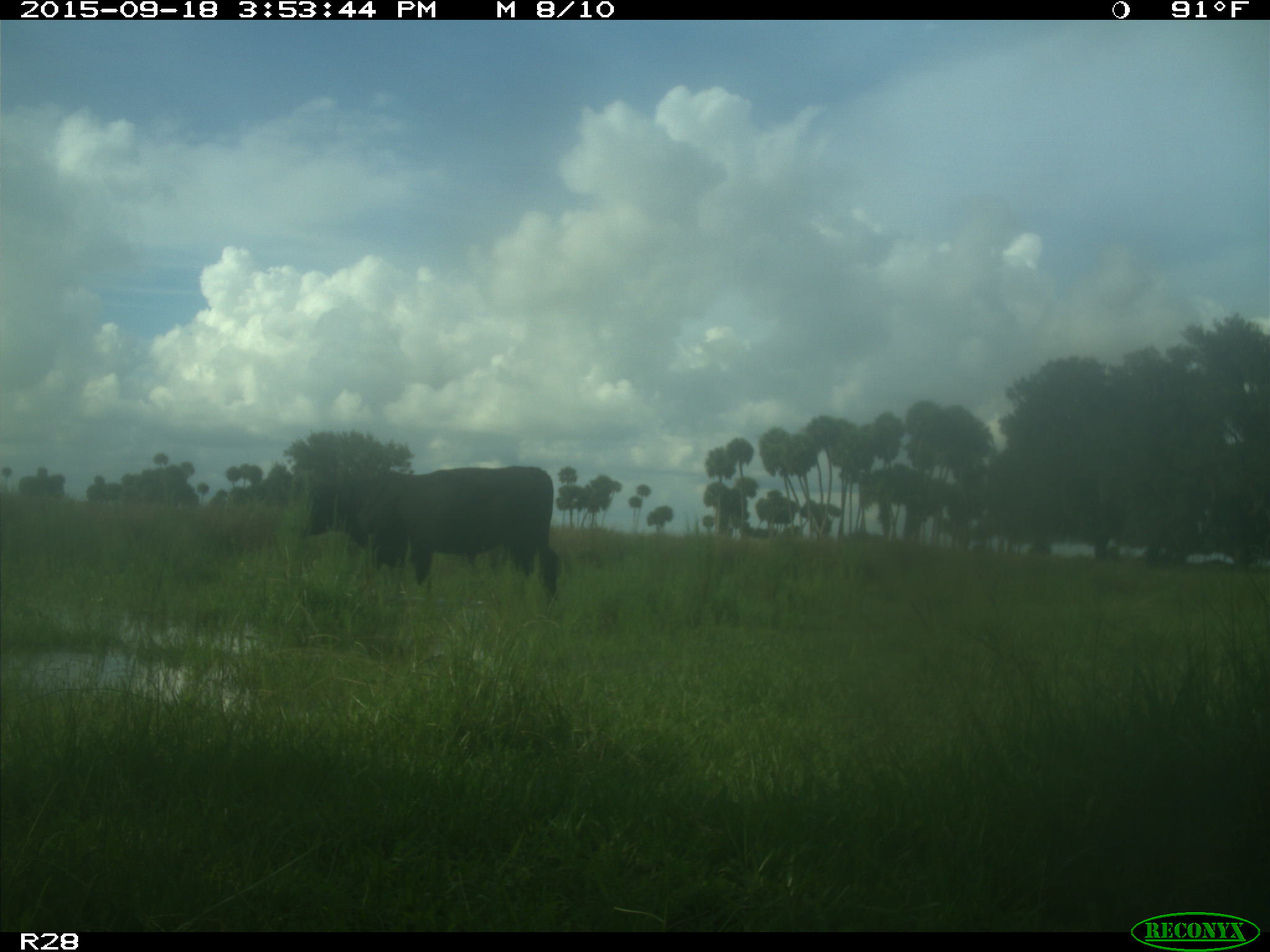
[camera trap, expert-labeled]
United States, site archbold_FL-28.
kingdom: Animalia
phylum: Chordata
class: Mammalia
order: Artiodactyla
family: Bovidae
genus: Bos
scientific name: Bos taurus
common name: domestic cow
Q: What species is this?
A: Bos taurus (domestic cow).